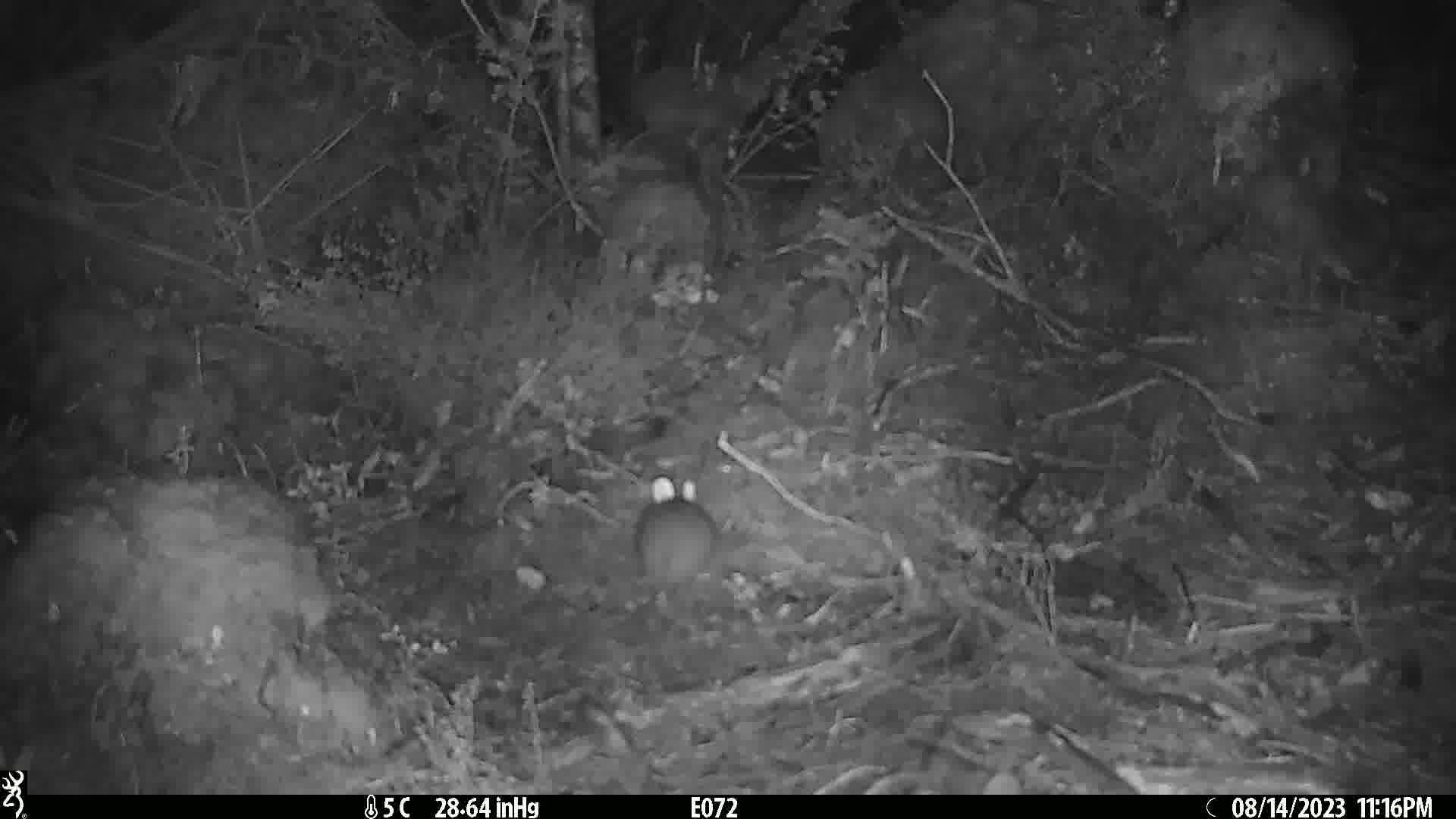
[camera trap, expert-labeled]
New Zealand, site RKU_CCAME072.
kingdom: Animalia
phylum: Chordata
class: Mammalia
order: Rodentia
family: Muridae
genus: Rattus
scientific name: Rattus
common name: rat